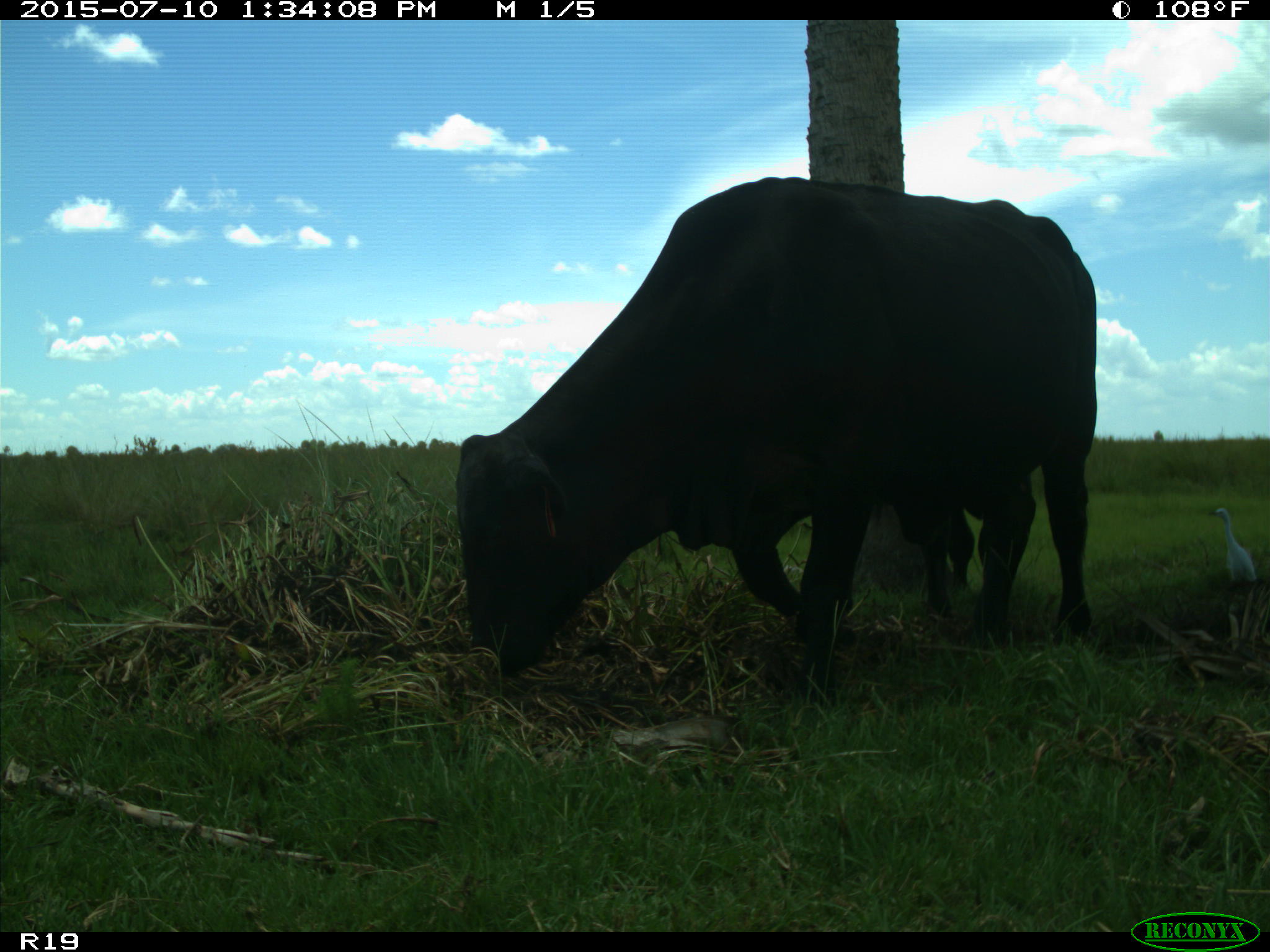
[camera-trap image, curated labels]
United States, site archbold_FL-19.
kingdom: Animalia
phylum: Chordata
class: Mammalia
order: Artiodactyla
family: Bovidae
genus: Bos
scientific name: Bos taurus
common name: domestic cow